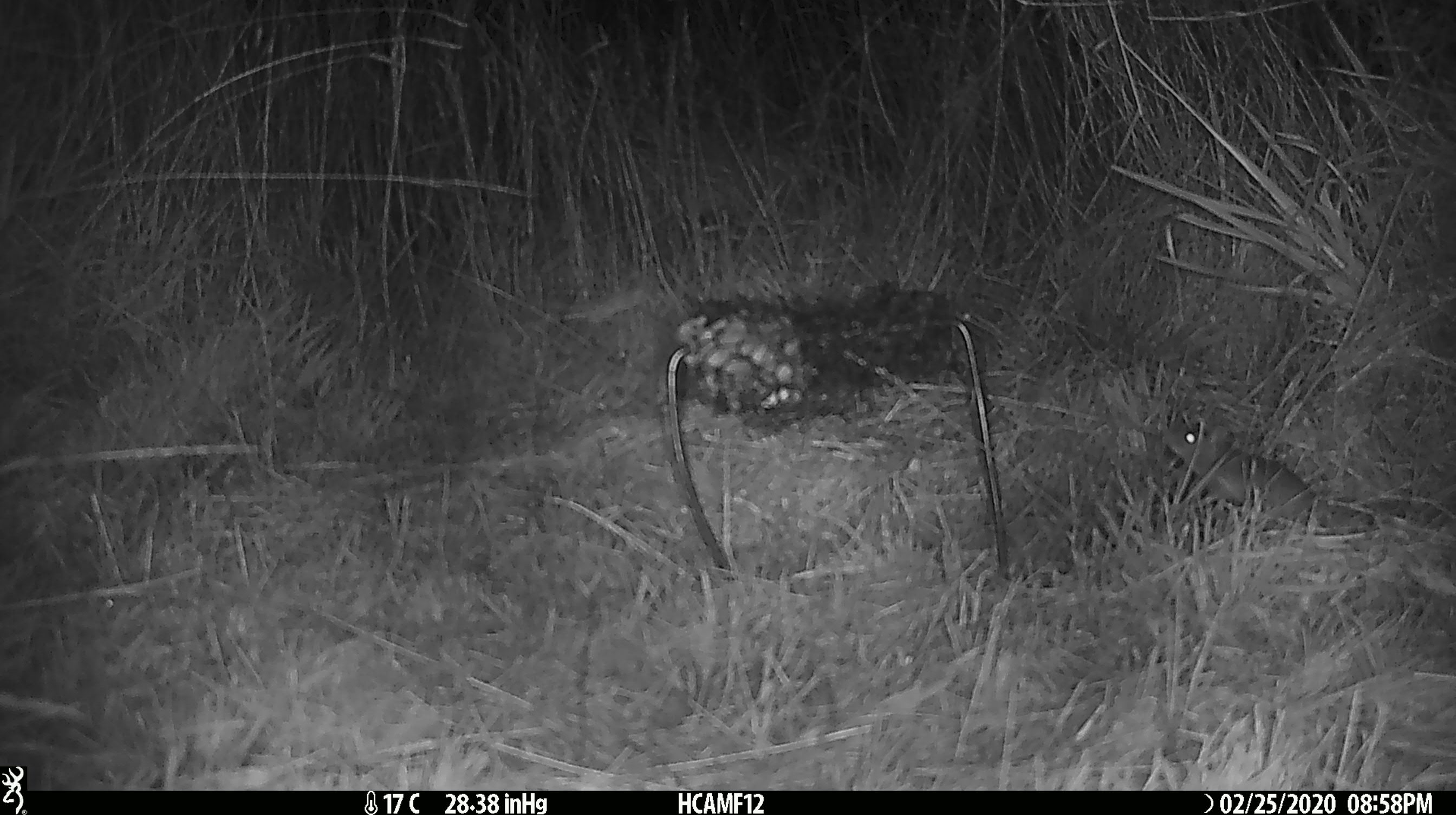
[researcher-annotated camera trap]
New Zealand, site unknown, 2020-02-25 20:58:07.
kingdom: Animalia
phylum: Chordata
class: Mammalia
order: Rodentia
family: Muridae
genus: Mus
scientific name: Mus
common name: mouse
Mouse (Mus).